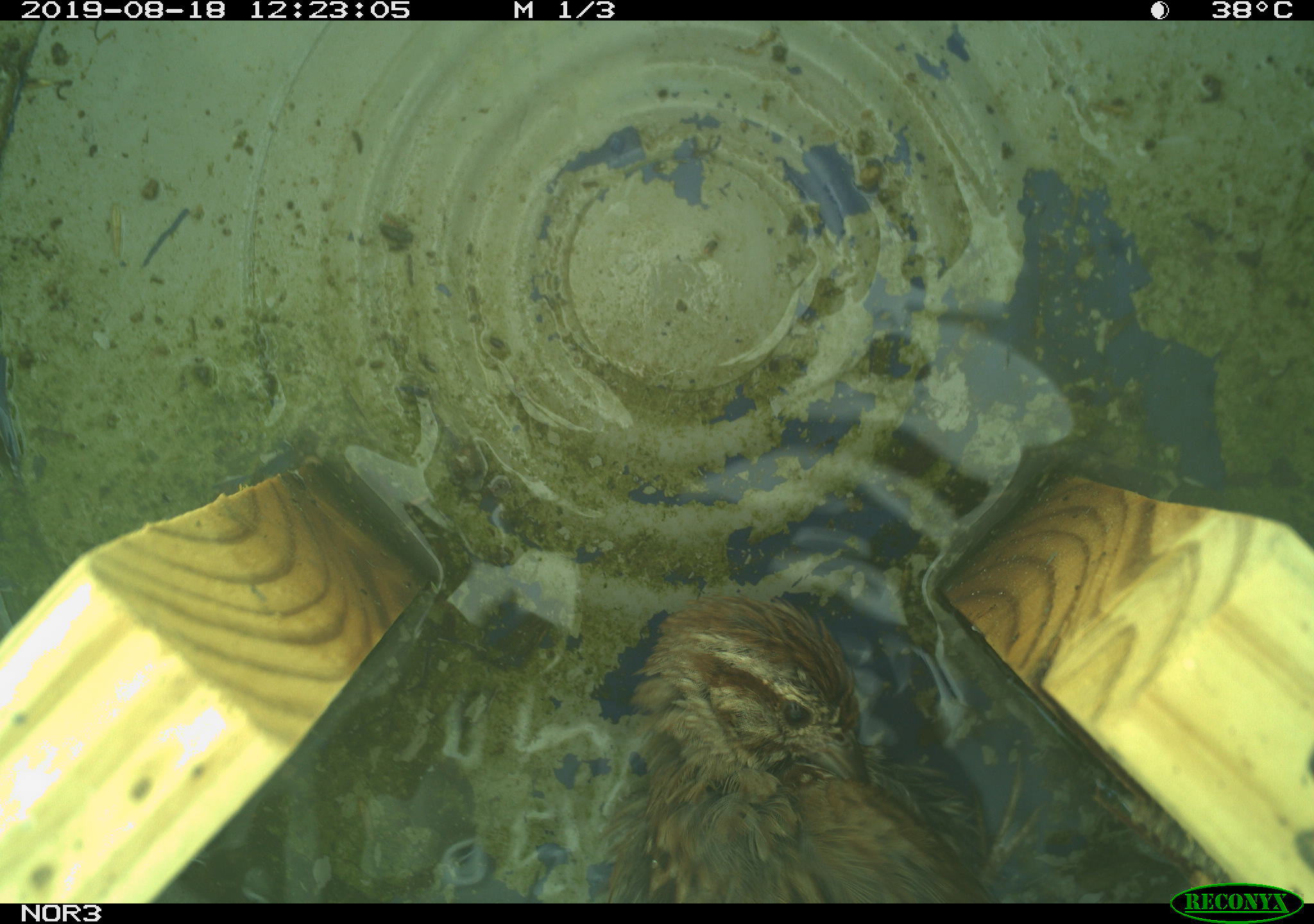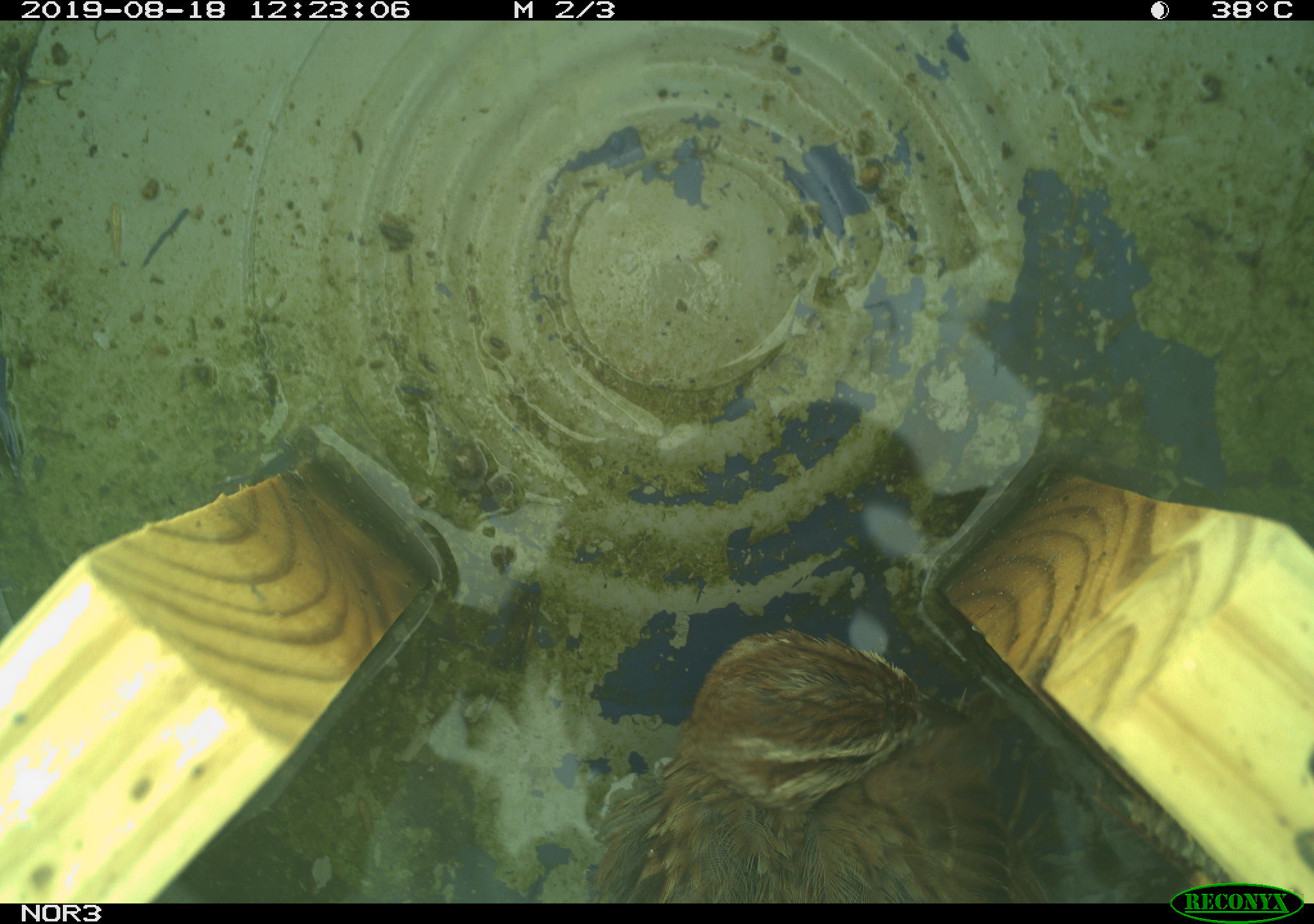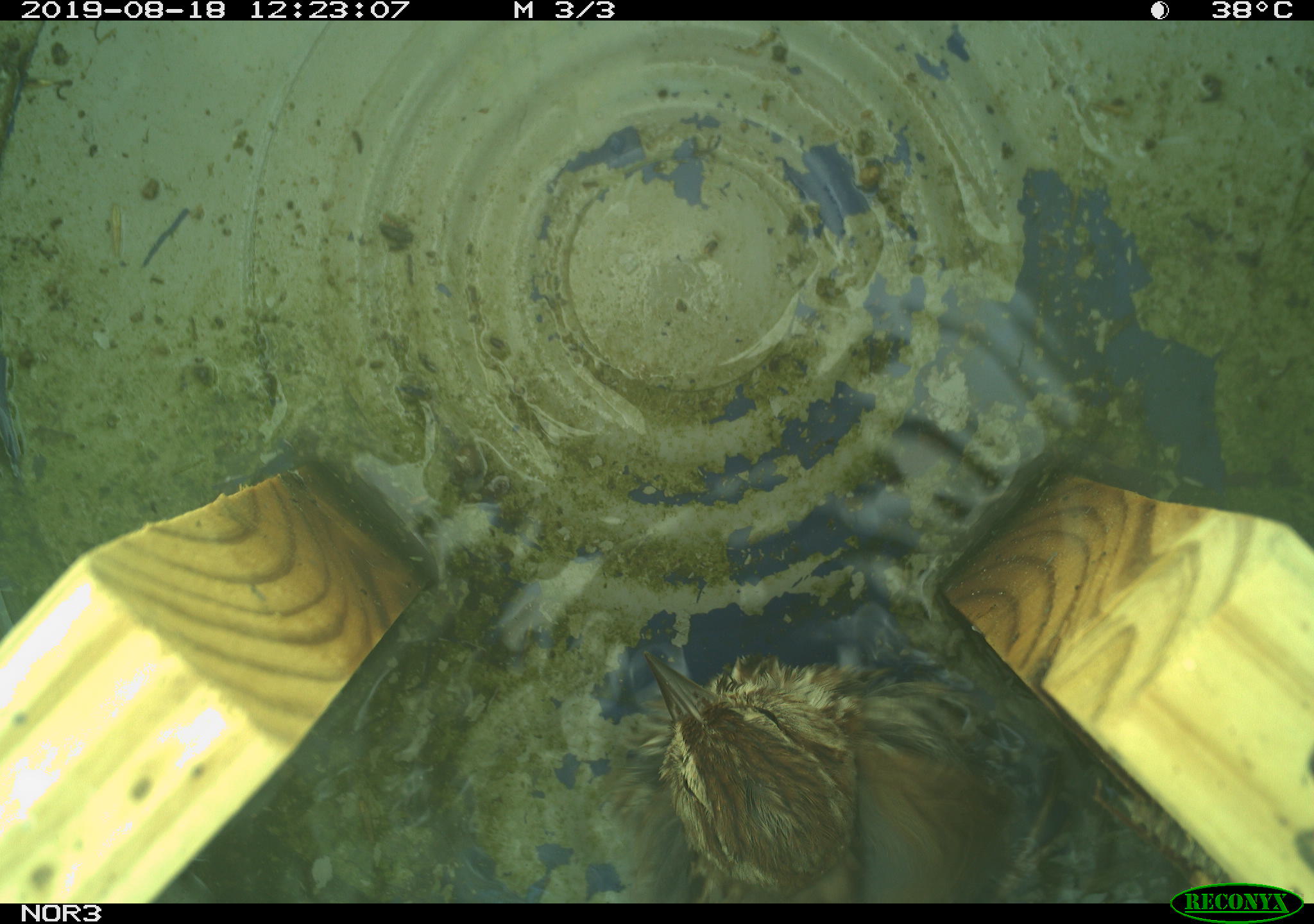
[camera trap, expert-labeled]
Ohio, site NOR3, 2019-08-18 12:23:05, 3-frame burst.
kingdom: Animalia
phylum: Chordata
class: Aves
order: Passeriformes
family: Passerellidae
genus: Melospiza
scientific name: Melospiza melodia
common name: song sparrow